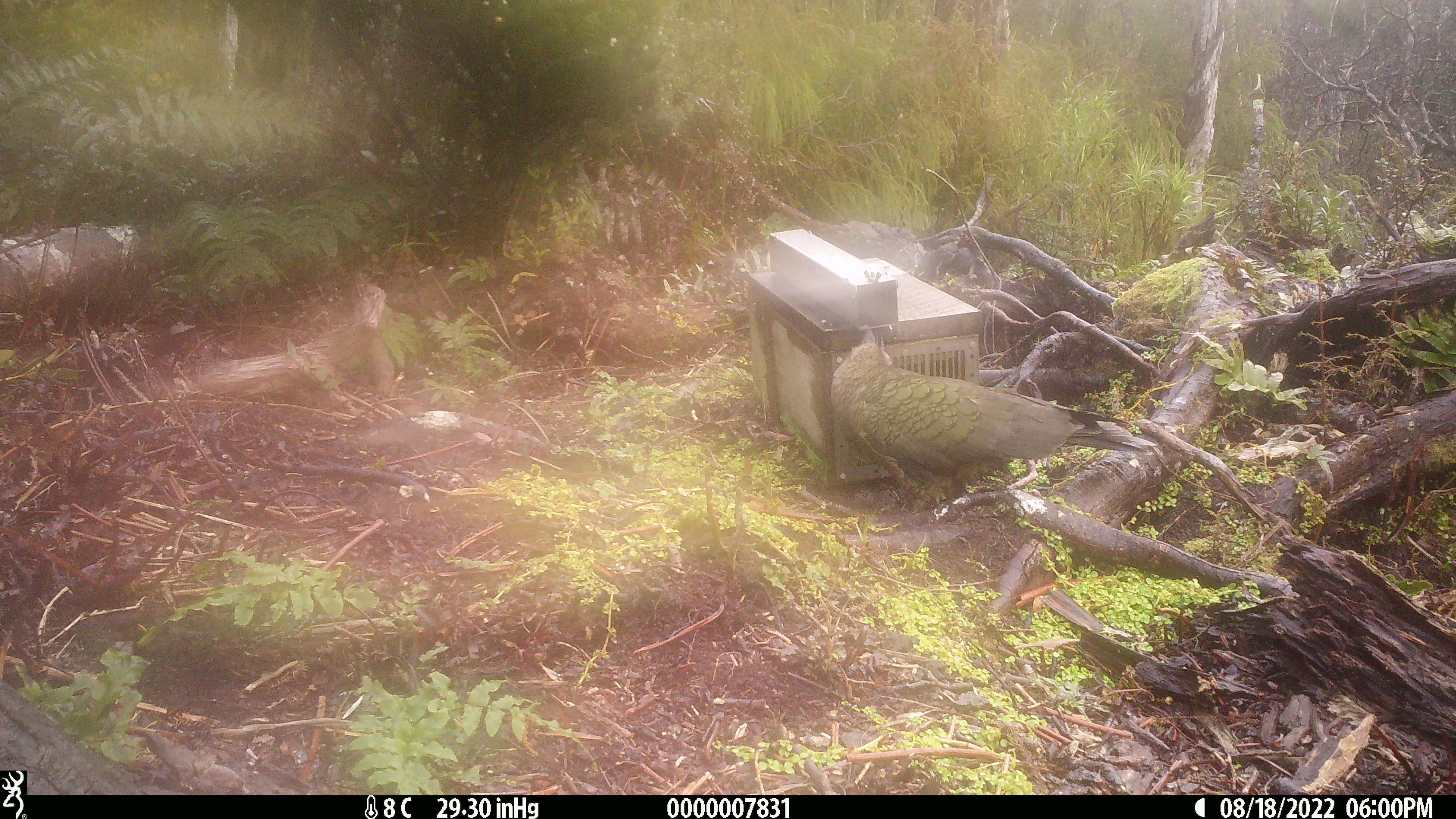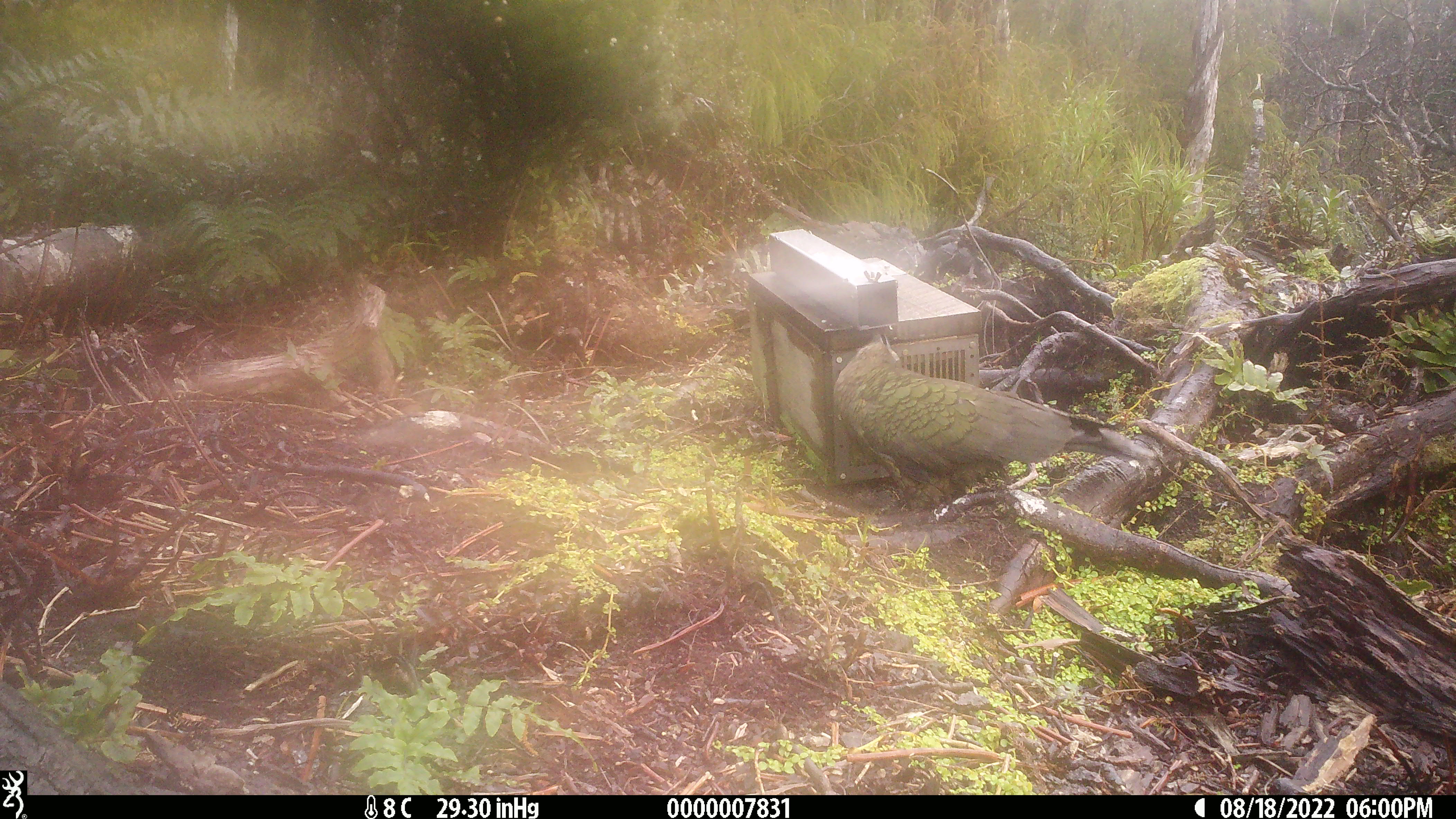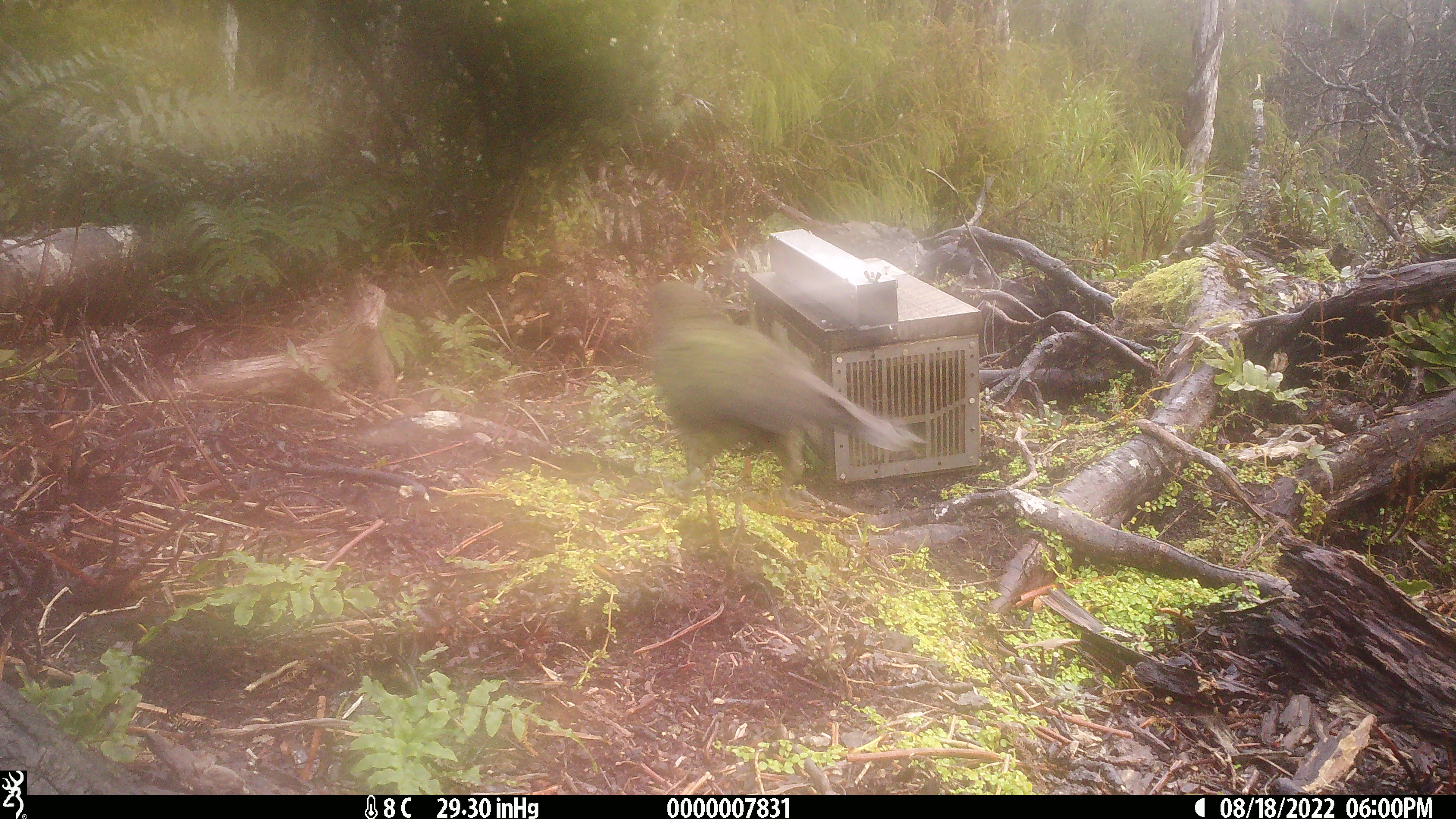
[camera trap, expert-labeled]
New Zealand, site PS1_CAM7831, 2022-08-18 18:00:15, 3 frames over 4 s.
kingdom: Animalia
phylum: Chordata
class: Aves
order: Psittaciformes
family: Strigopidae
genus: Nestor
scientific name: Nestor notabilis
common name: kea